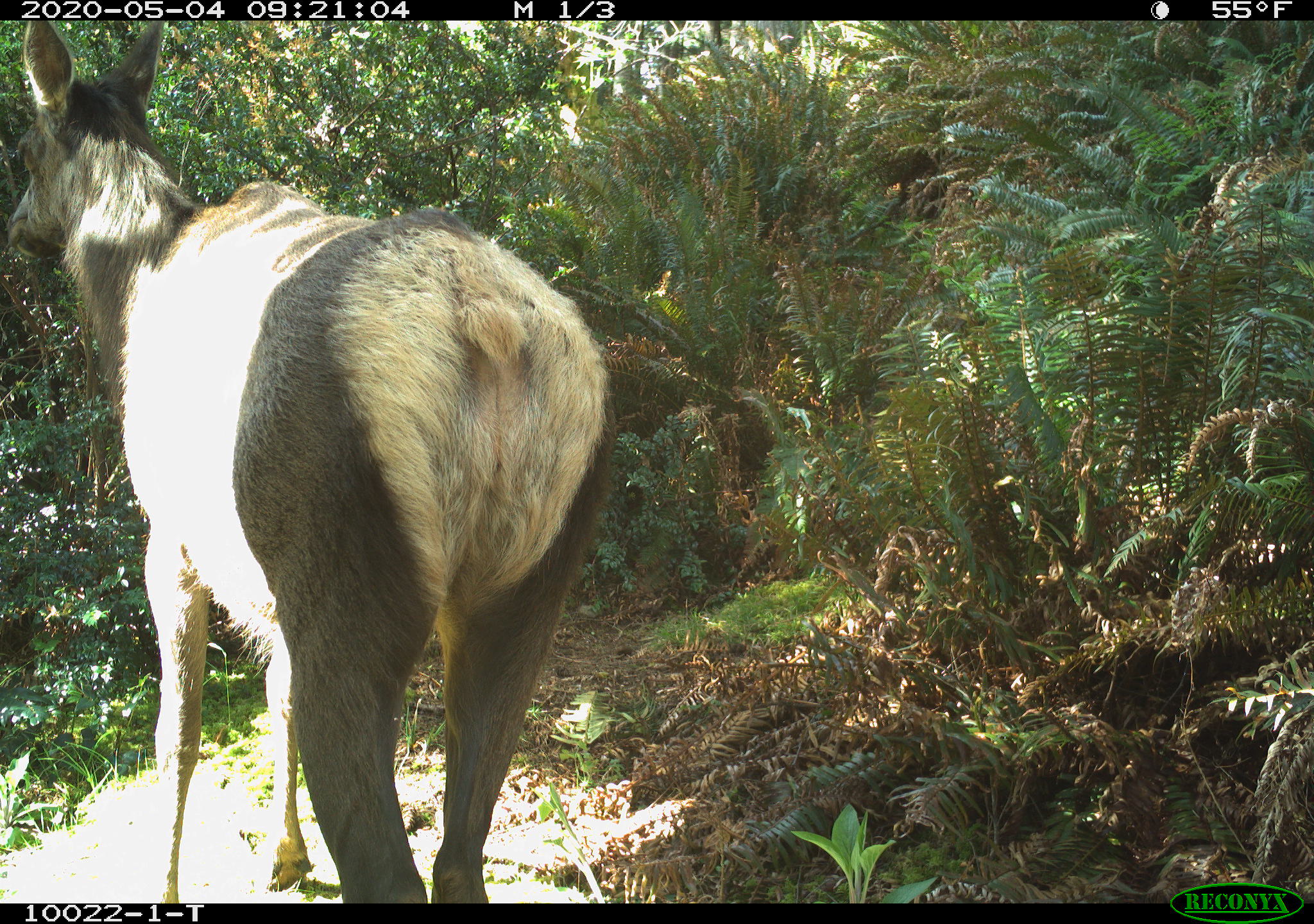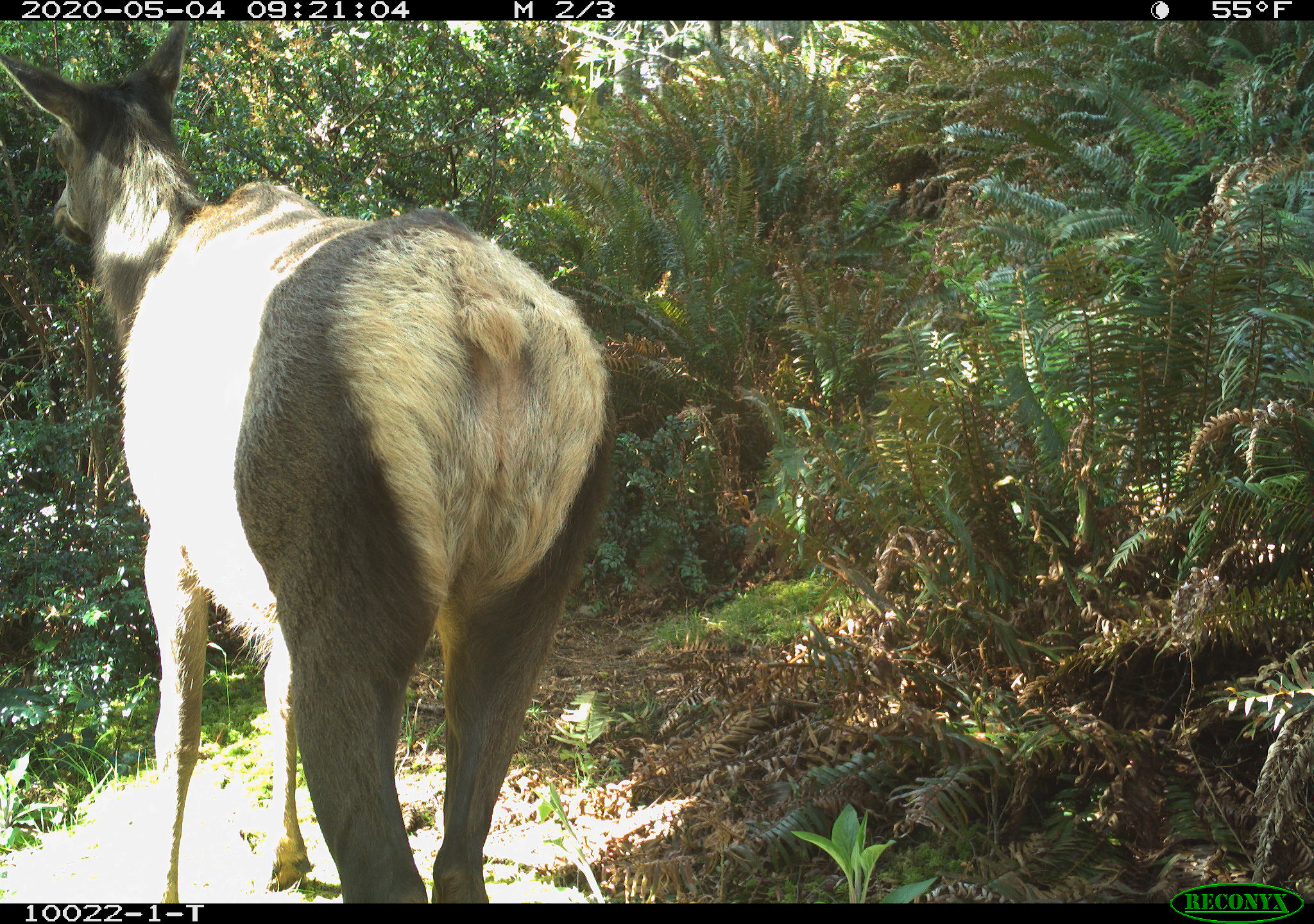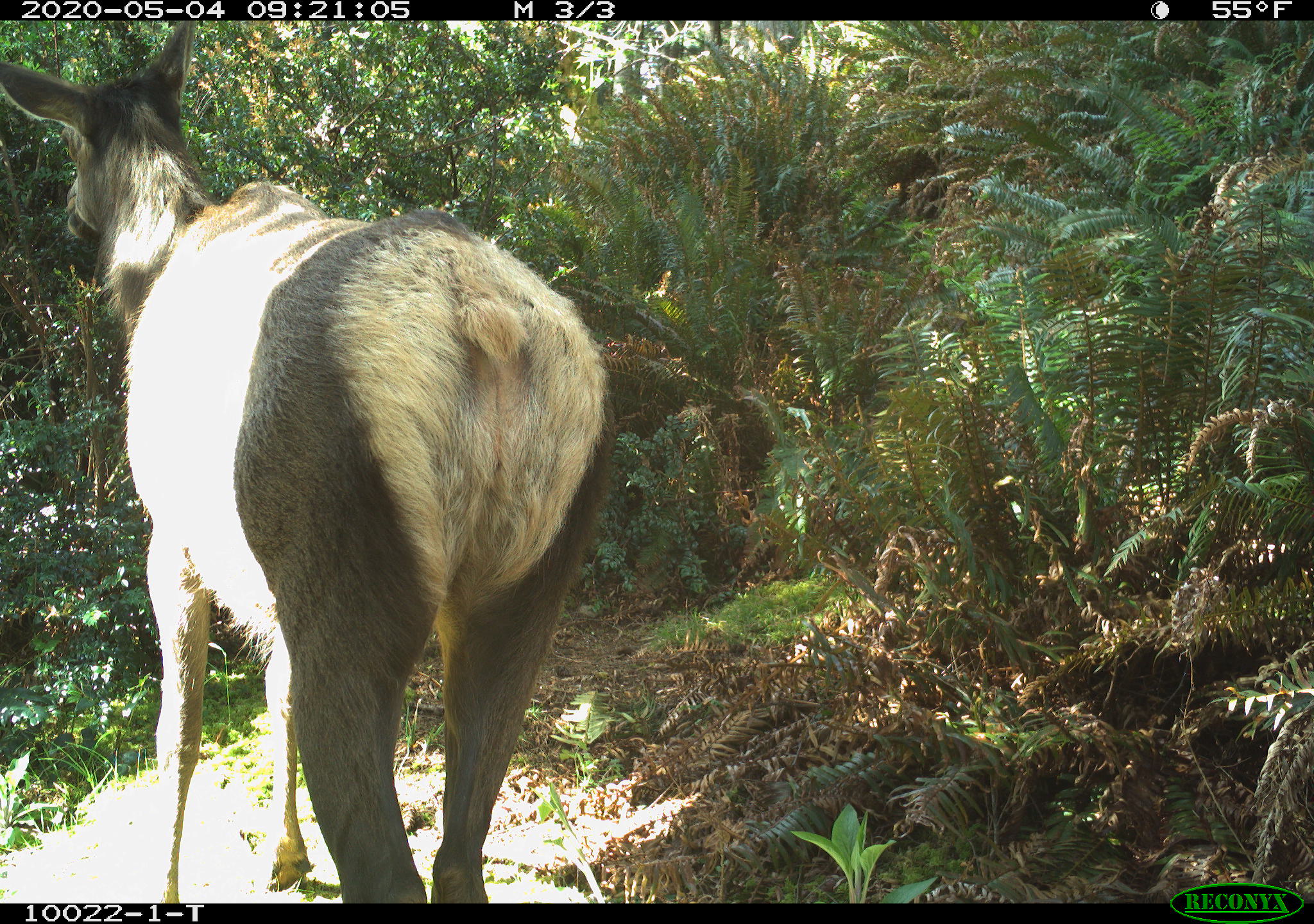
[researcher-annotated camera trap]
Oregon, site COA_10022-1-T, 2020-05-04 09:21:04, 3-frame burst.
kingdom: Animalia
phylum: Chordata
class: Mammalia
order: Artiodactyla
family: Cervidae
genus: Cervus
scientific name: Cervus canadensis roosevelti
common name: roosevelt elk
Roosevelt elk (Cervus canadensis roosevelti).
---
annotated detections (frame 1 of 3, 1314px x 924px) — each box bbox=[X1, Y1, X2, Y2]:
roosevelt elk: bbox=[1, 24, 621, 893]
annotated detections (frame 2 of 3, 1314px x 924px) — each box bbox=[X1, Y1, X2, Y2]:
roosevelt elk: bbox=[1, 26, 623, 895]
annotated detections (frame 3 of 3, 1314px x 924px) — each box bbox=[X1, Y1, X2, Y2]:
roosevelt elk: bbox=[1, 32, 623, 894]